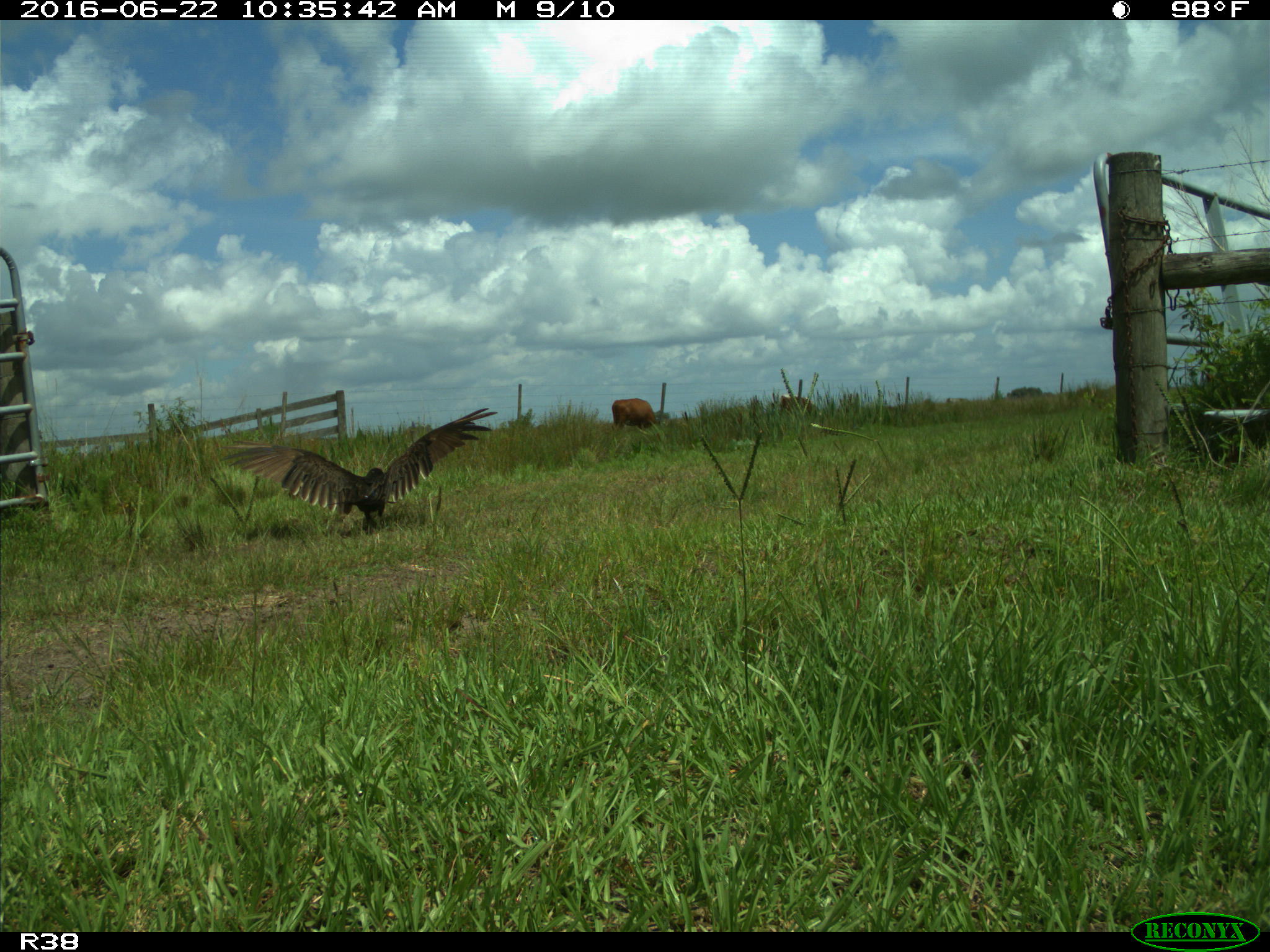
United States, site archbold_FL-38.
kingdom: Animalia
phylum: Chordata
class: Mammalia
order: Artiodactyla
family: Bovidae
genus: Bos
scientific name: Bos taurus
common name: domestic cow